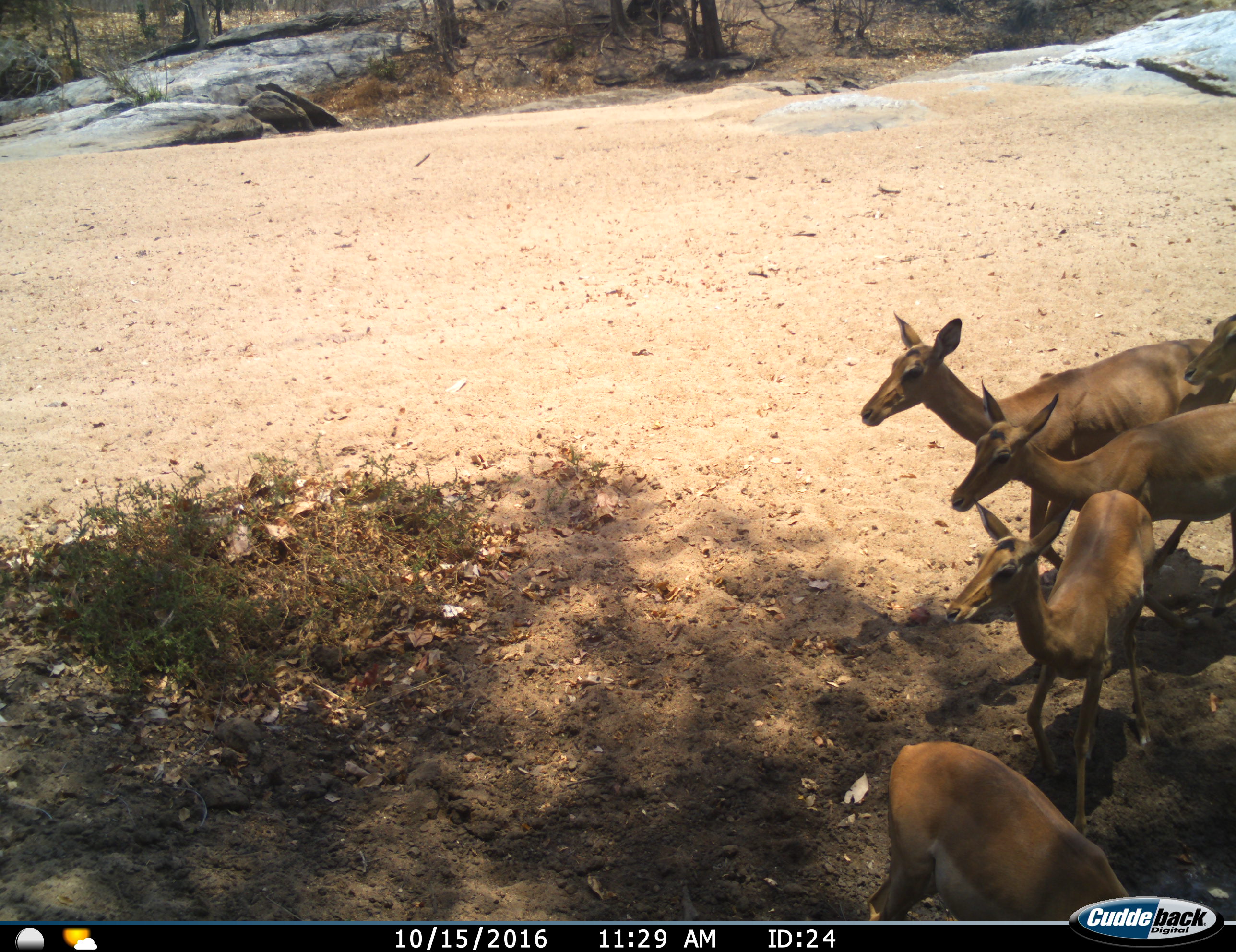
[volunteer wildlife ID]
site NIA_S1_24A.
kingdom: Animalia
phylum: Chordata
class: Mammalia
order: Artiodactyla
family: Bovidae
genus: Aepyceros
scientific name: Aepyceros melampus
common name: impala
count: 5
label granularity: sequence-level